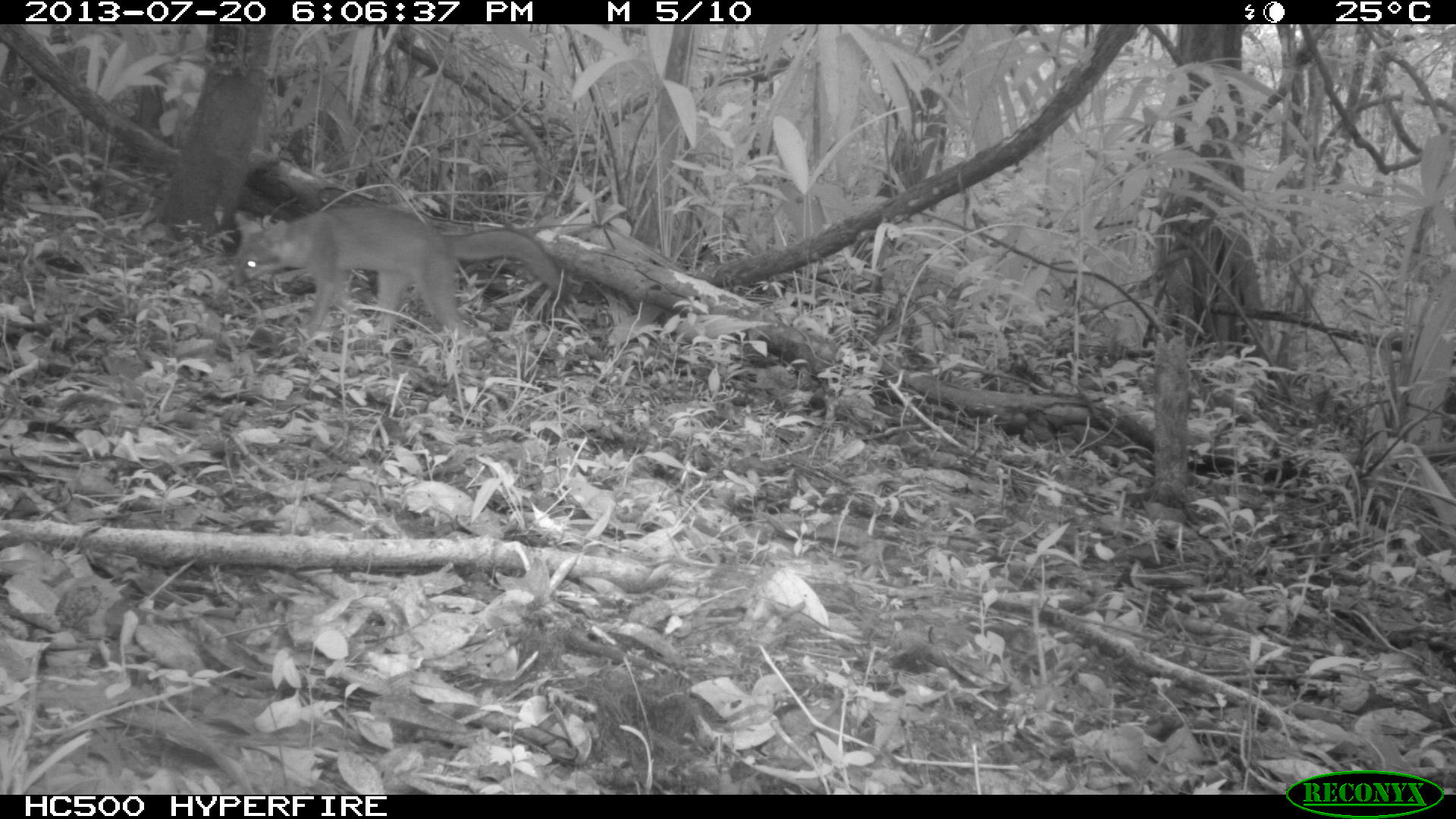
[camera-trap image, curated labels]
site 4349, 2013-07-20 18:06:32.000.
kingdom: Animalia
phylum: Chordata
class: Mammalia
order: Carnivora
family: Canidae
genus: Urocyon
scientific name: Urocyon cinereoargenteus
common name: gray fox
Urocyon cinereoargenteus (gray fox), count 1.